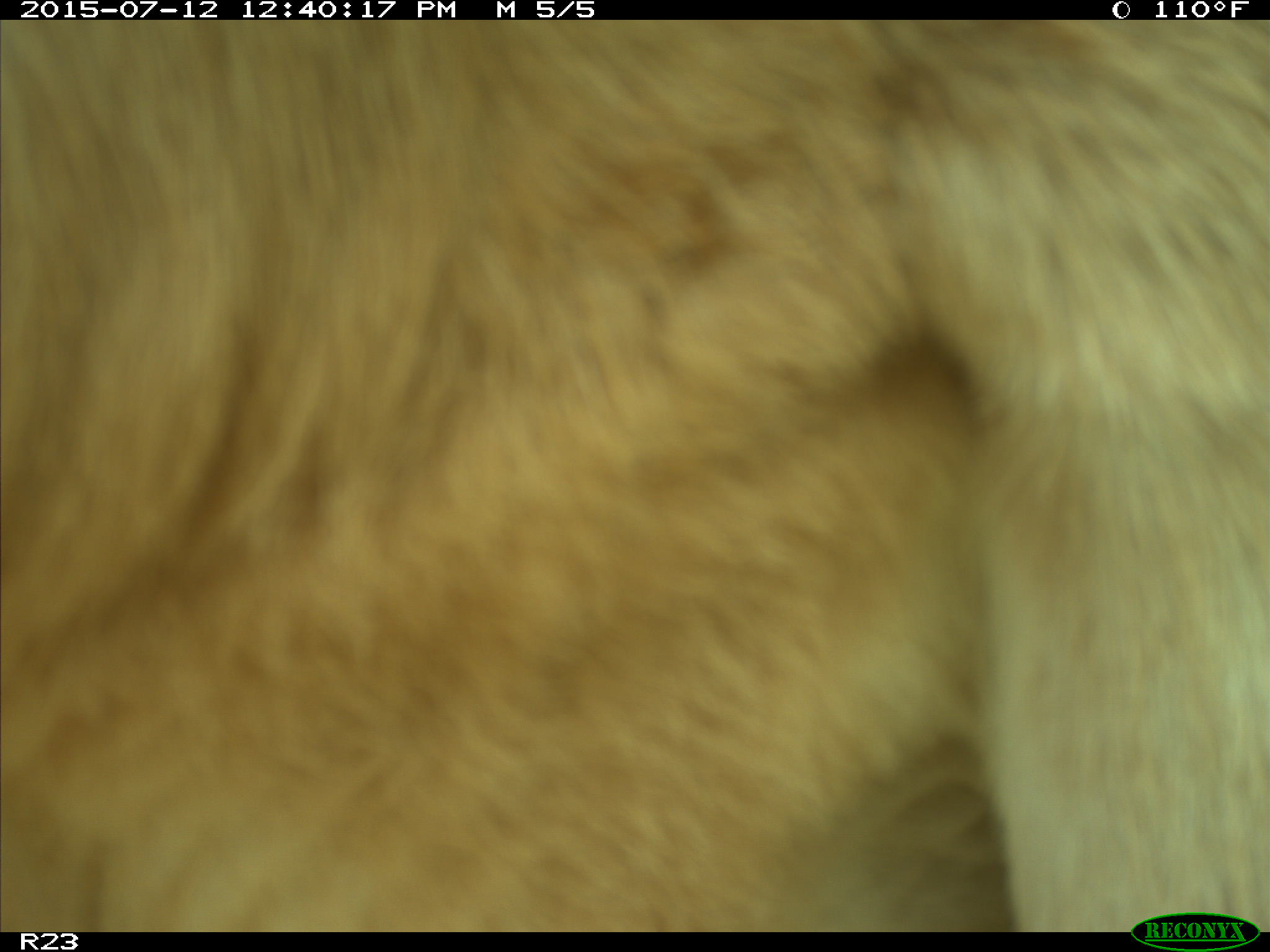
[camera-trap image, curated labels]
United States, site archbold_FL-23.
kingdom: Animalia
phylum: Chordata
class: Mammalia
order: Artiodactyla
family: Bovidae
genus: Bos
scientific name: Bos taurus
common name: domestic cow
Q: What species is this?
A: Bos taurus (domestic cow).